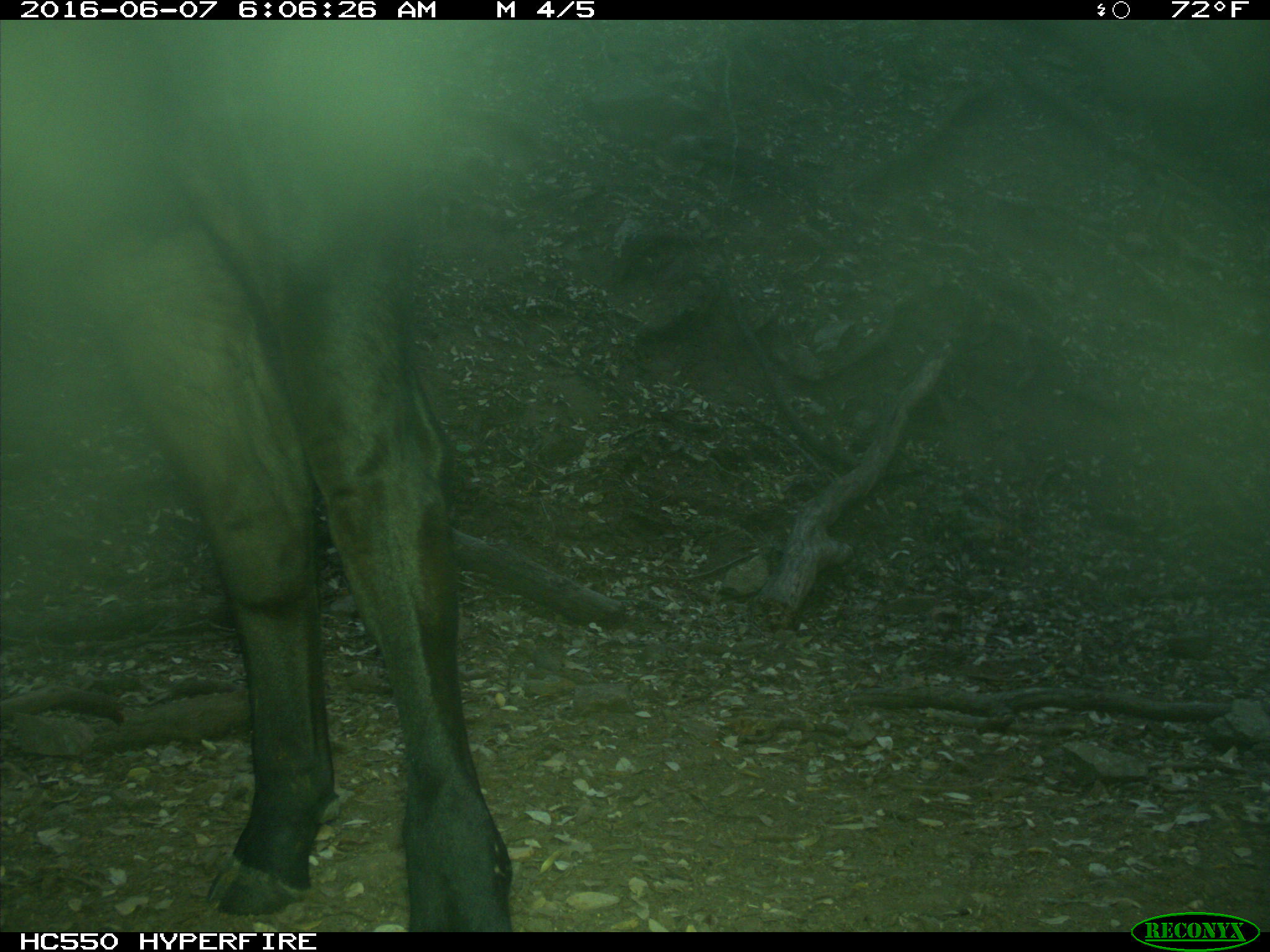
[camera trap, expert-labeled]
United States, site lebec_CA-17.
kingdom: Animalia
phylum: Chordata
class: Mammalia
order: Artiodactyla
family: Bovidae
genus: Bos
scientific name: Bos taurus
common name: domestic cow